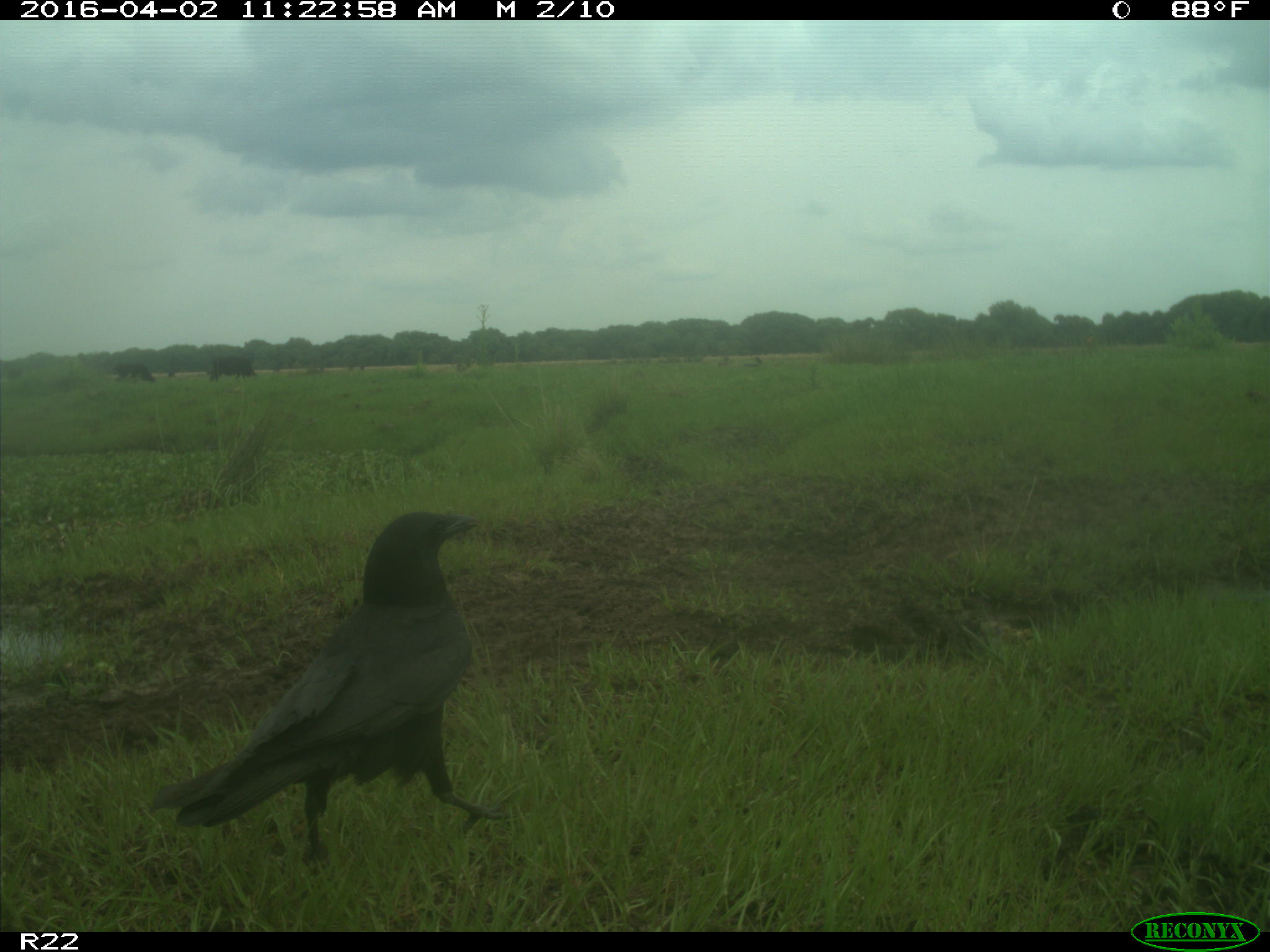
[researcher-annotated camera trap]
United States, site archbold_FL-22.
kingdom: Animalia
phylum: Chordata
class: Mammalia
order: Artiodactyla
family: Bovidae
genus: Bos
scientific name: Bos taurus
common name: domestic cow